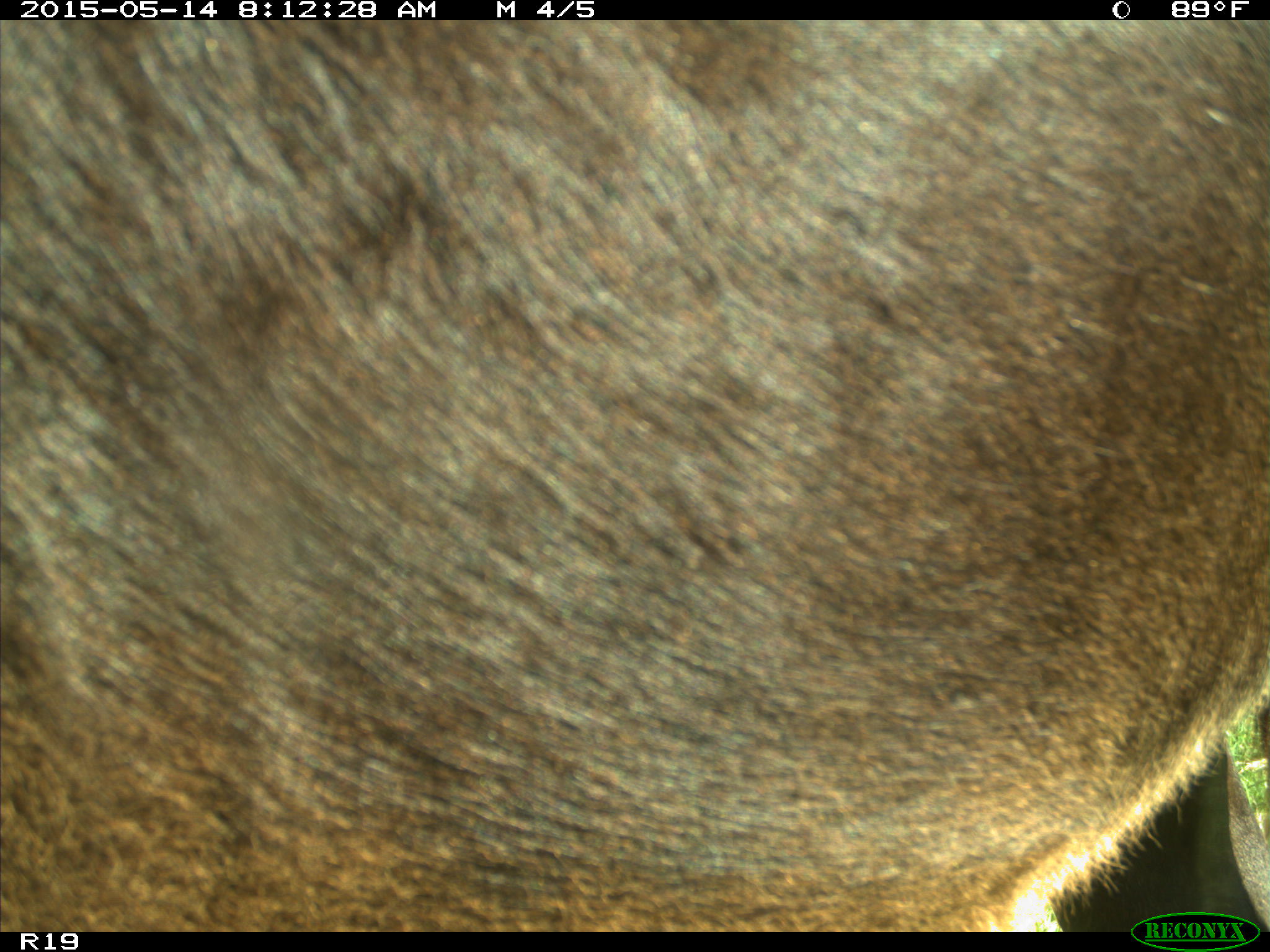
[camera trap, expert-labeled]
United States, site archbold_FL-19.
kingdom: Animalia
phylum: Chordata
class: Mammalia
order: Artiodactyla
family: Bovidae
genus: Bos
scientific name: Bos taurus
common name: domestic cow